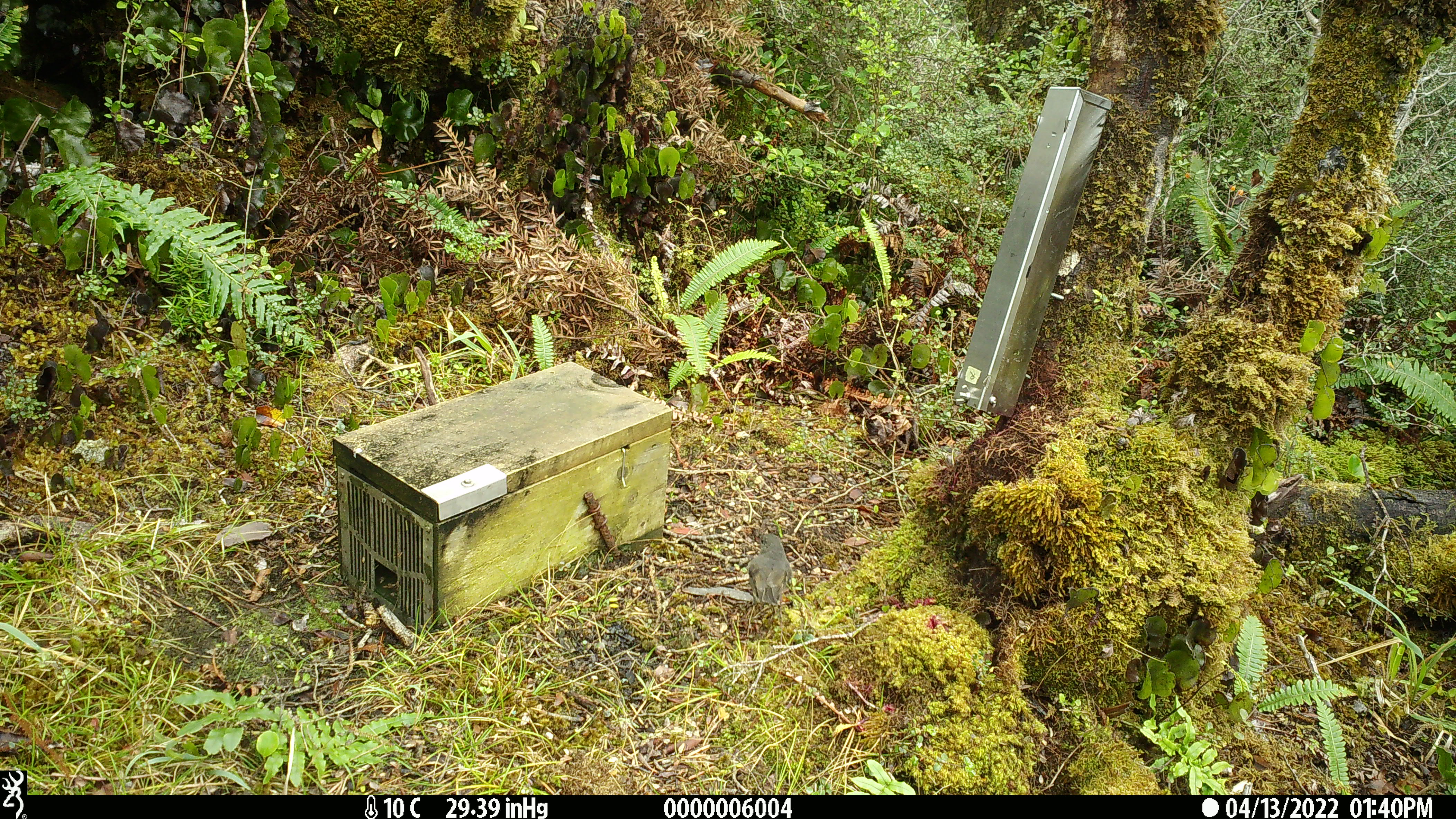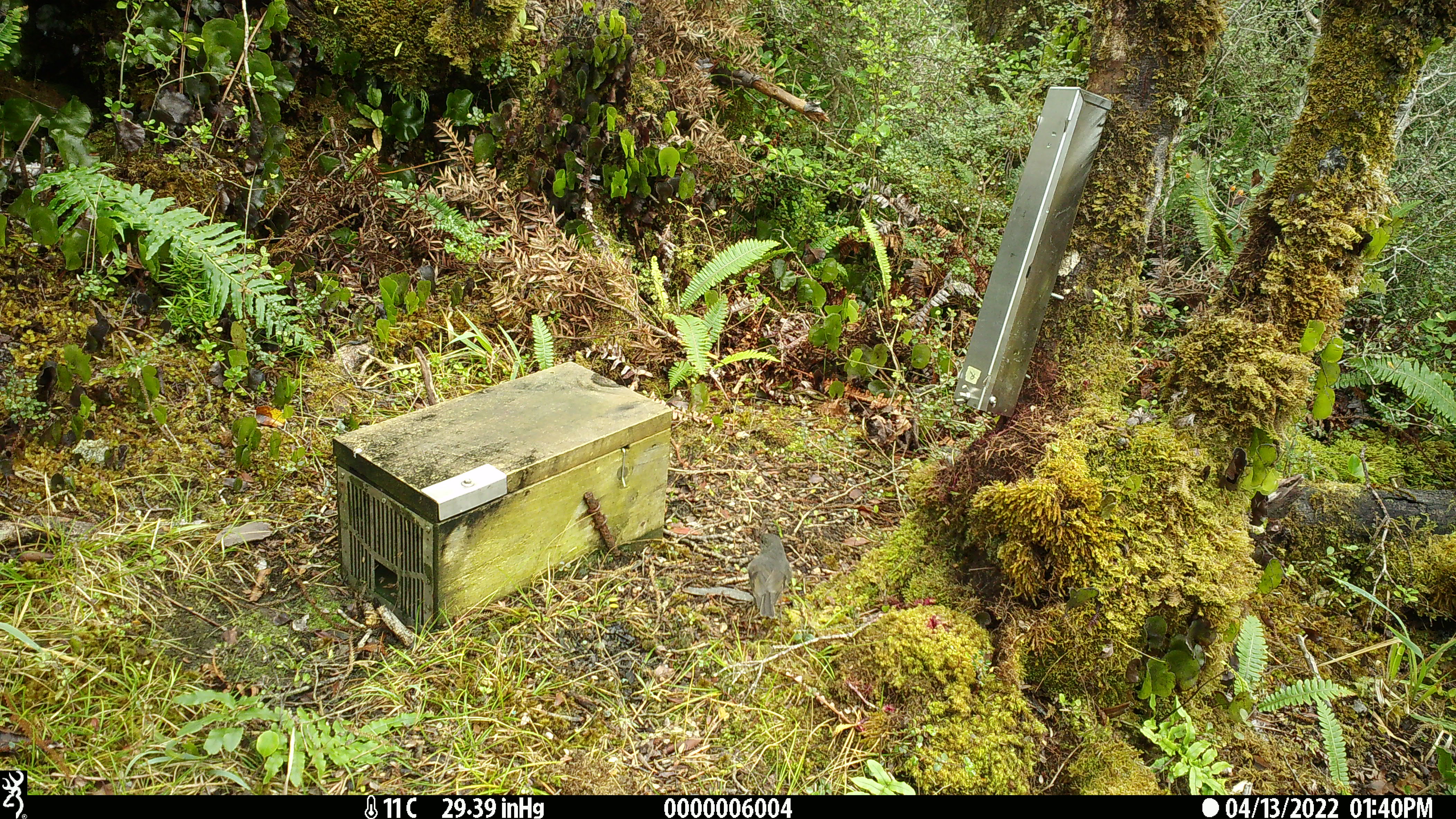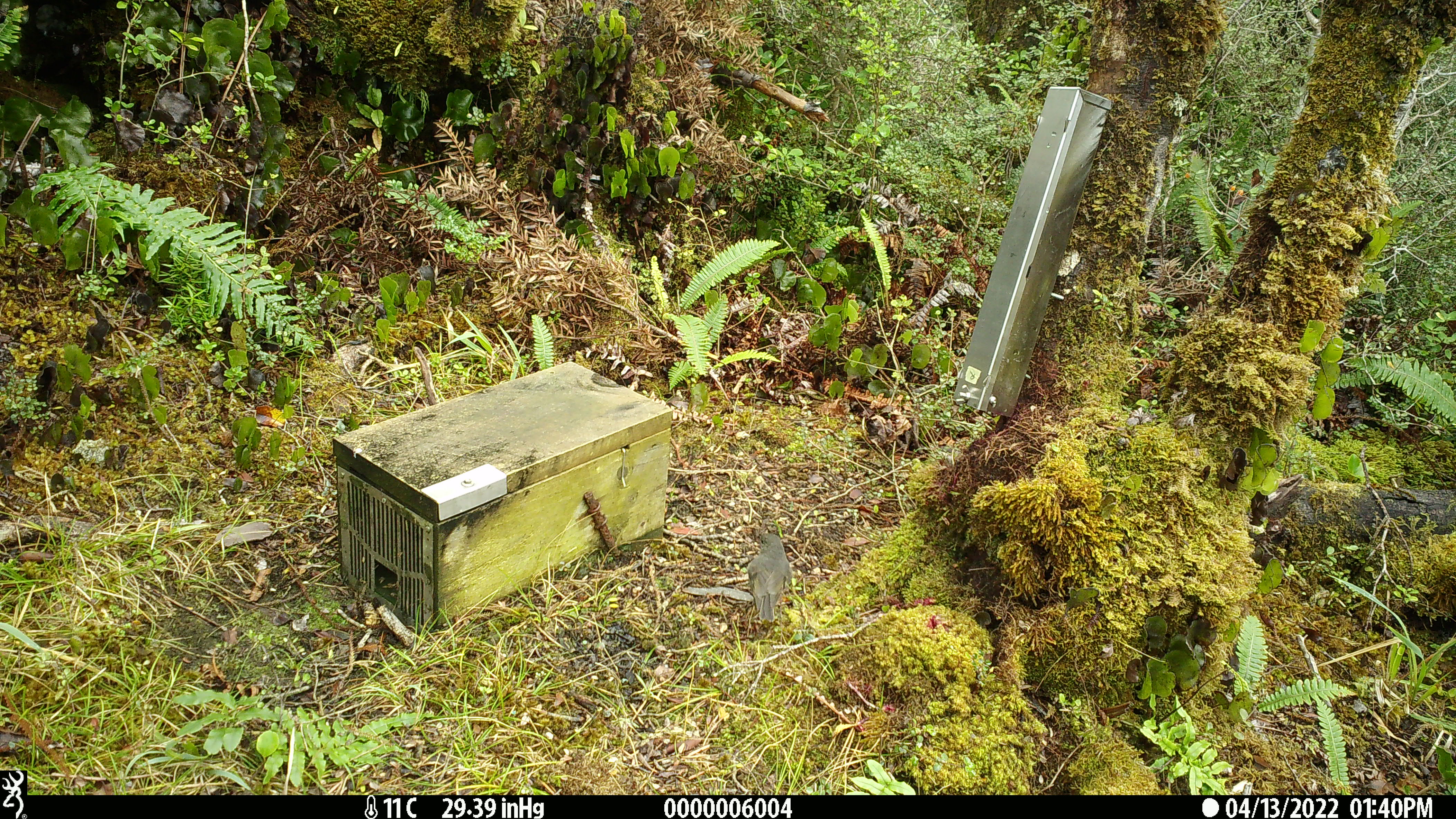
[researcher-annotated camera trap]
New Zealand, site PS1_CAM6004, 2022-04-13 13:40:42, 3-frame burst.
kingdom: Animalia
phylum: Chordata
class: Aves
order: Passeriformes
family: Petroicidae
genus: Petroica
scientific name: Petroica australis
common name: new zealand robin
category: robin